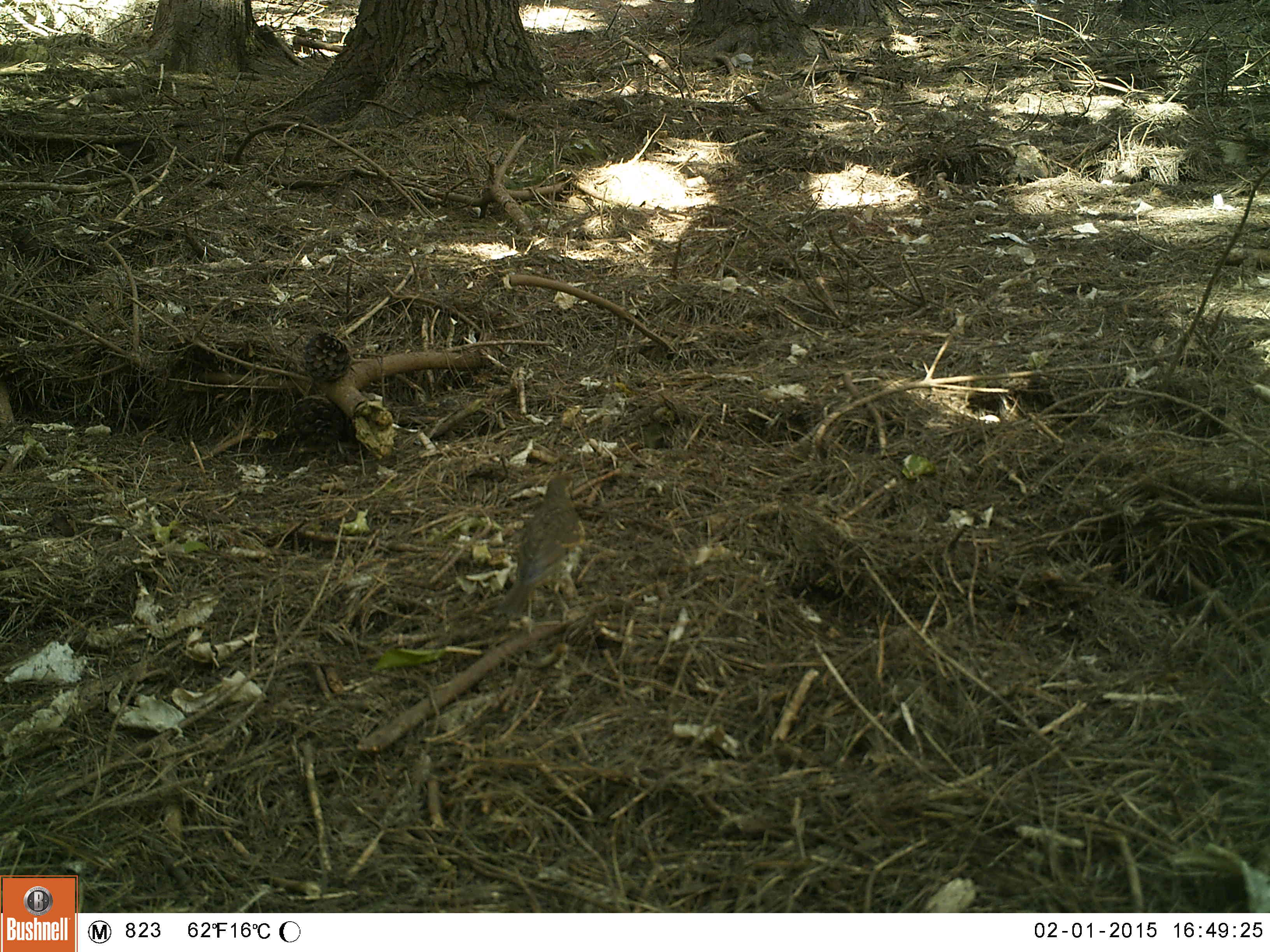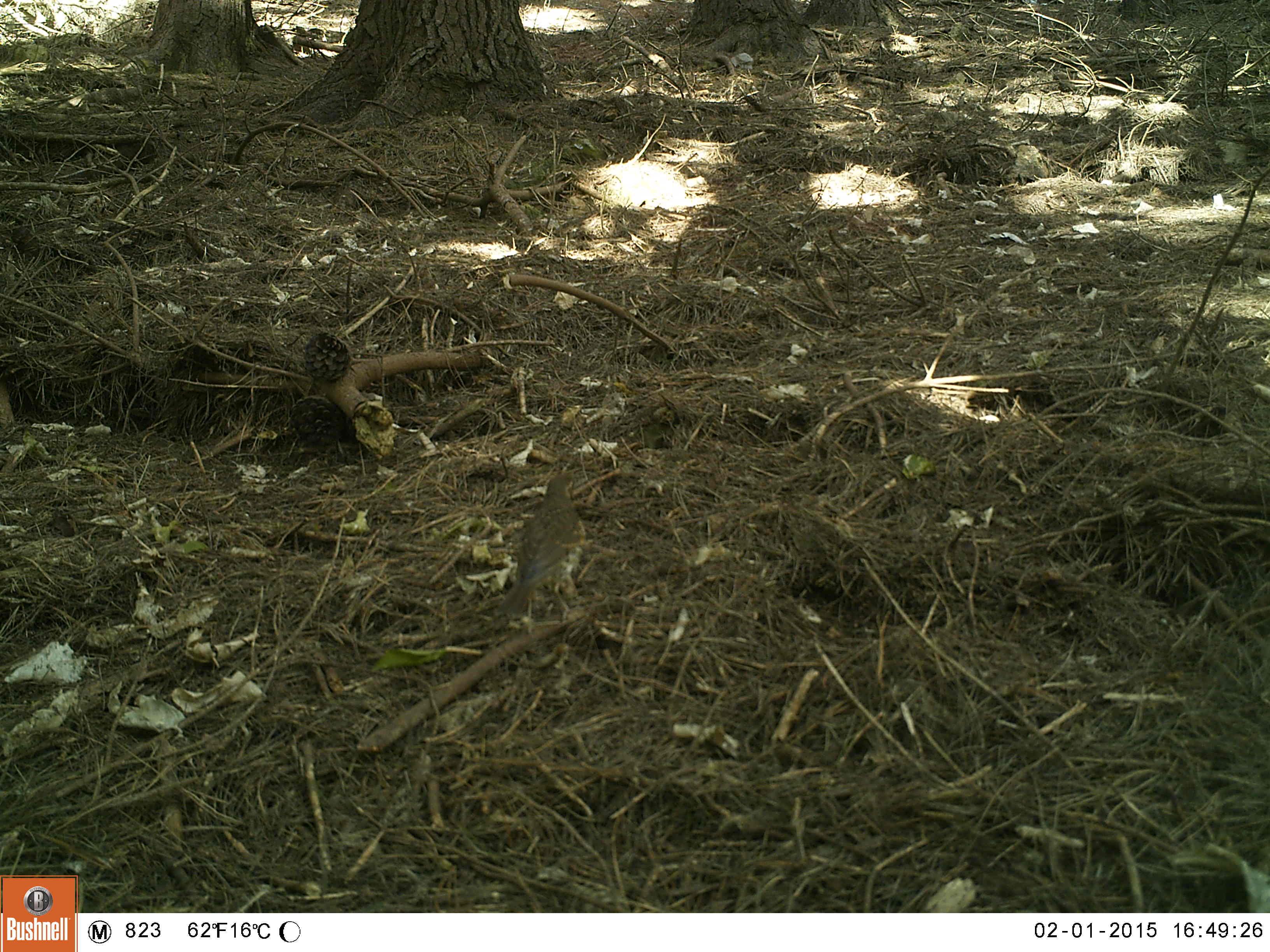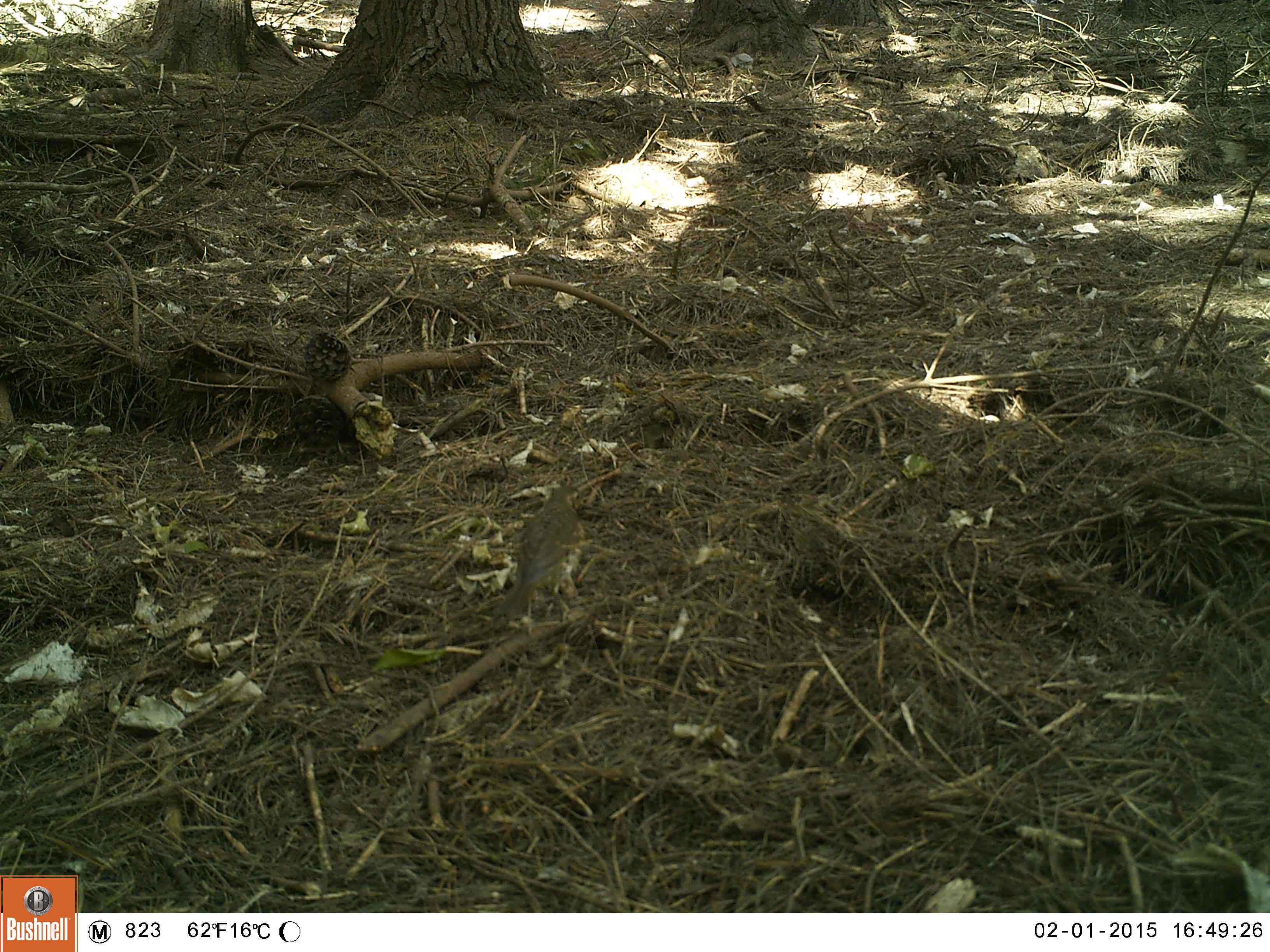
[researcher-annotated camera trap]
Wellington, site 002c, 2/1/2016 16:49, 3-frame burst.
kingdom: Animalia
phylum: Chordata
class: Aves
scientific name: Aves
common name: bird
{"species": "bird (Aves)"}